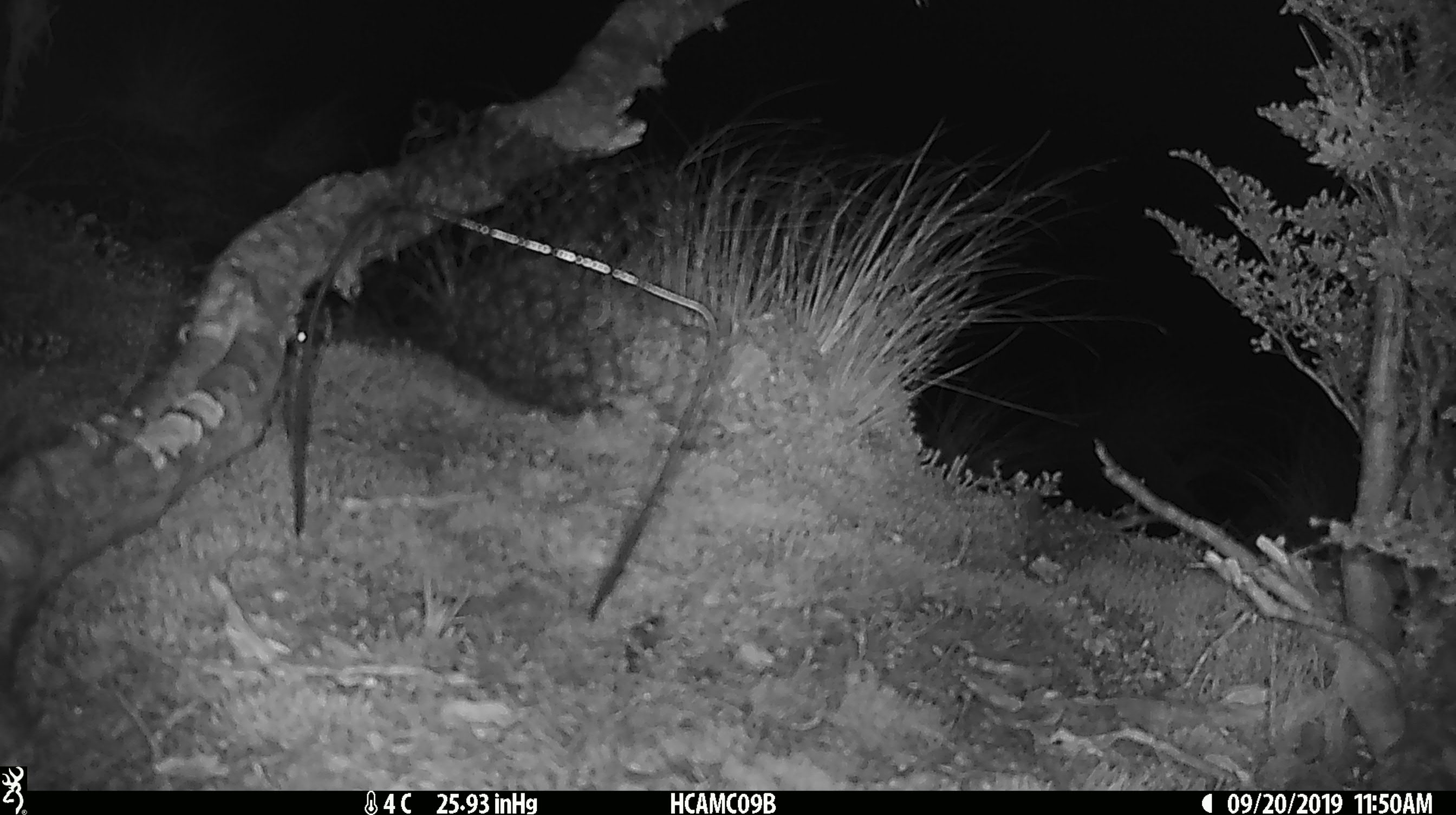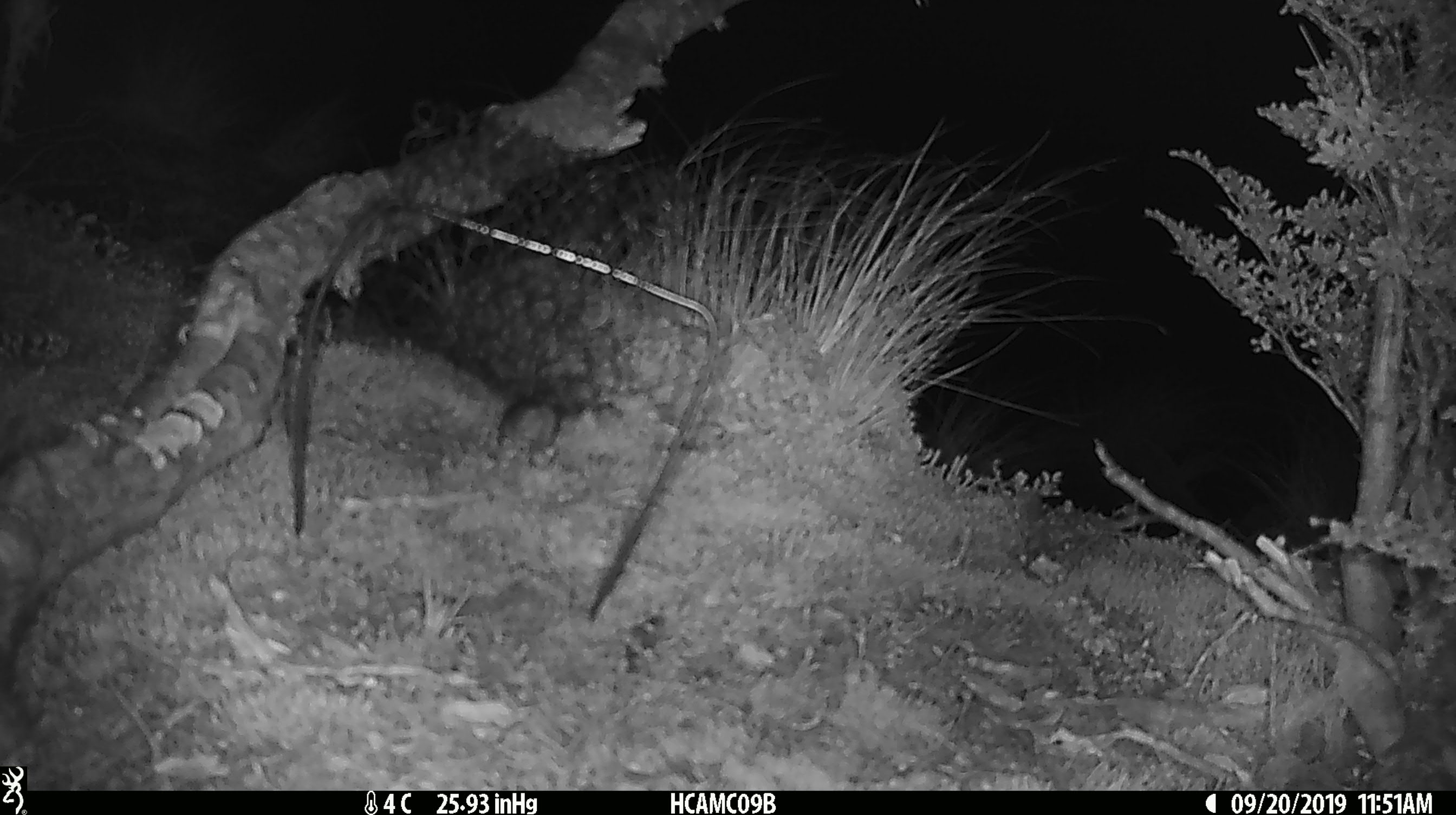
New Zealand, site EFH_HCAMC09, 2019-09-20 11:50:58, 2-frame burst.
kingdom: Animalia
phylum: Chordata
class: Mammalia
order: Rodentia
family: Muridae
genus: Mus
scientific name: Mus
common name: mouse